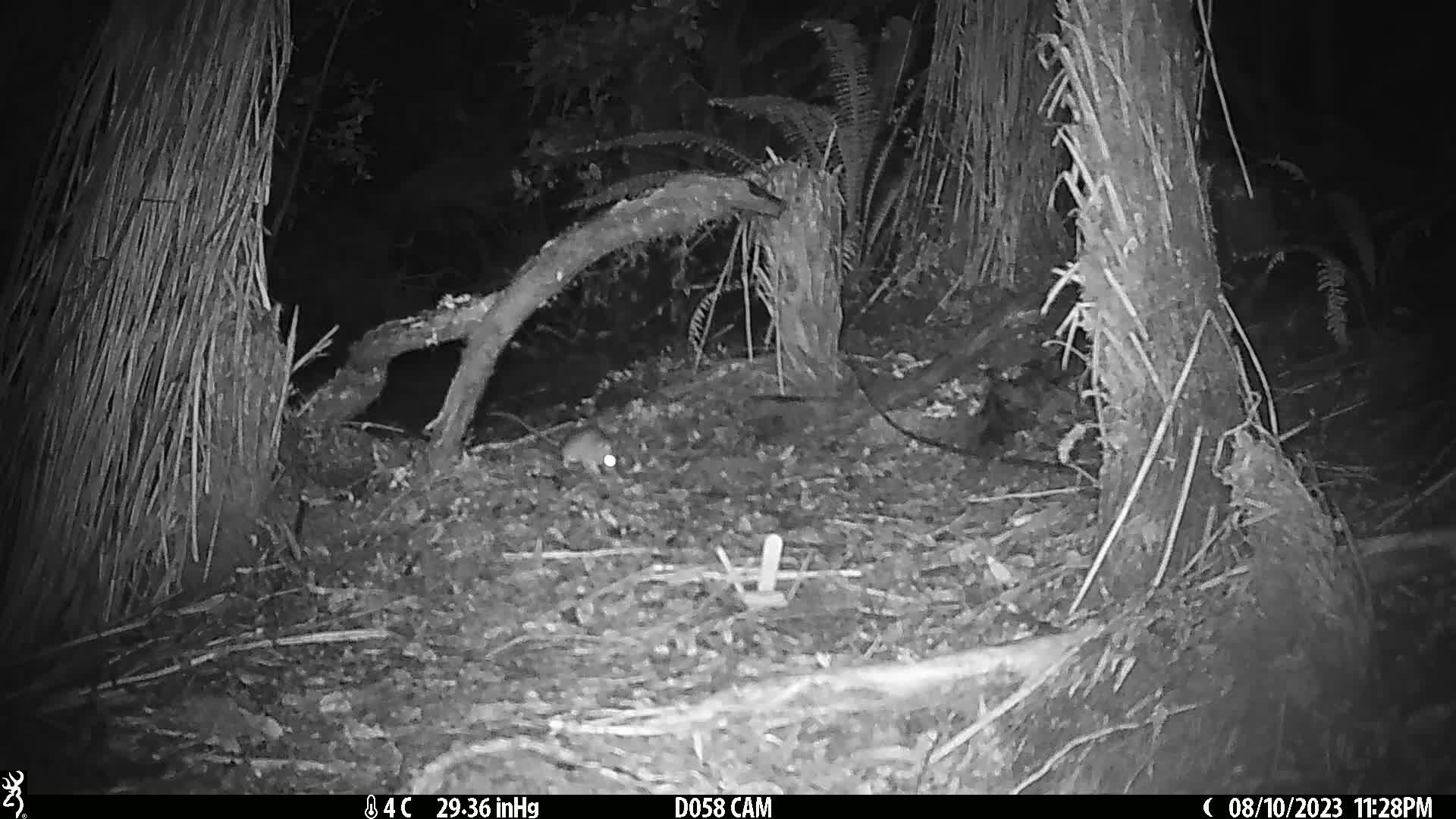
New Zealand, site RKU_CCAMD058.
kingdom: Animalia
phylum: Chordata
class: Mammalia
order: Rodentia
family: Muridae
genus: Rattus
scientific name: Rattus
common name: rat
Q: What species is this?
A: Rat (Rattus).